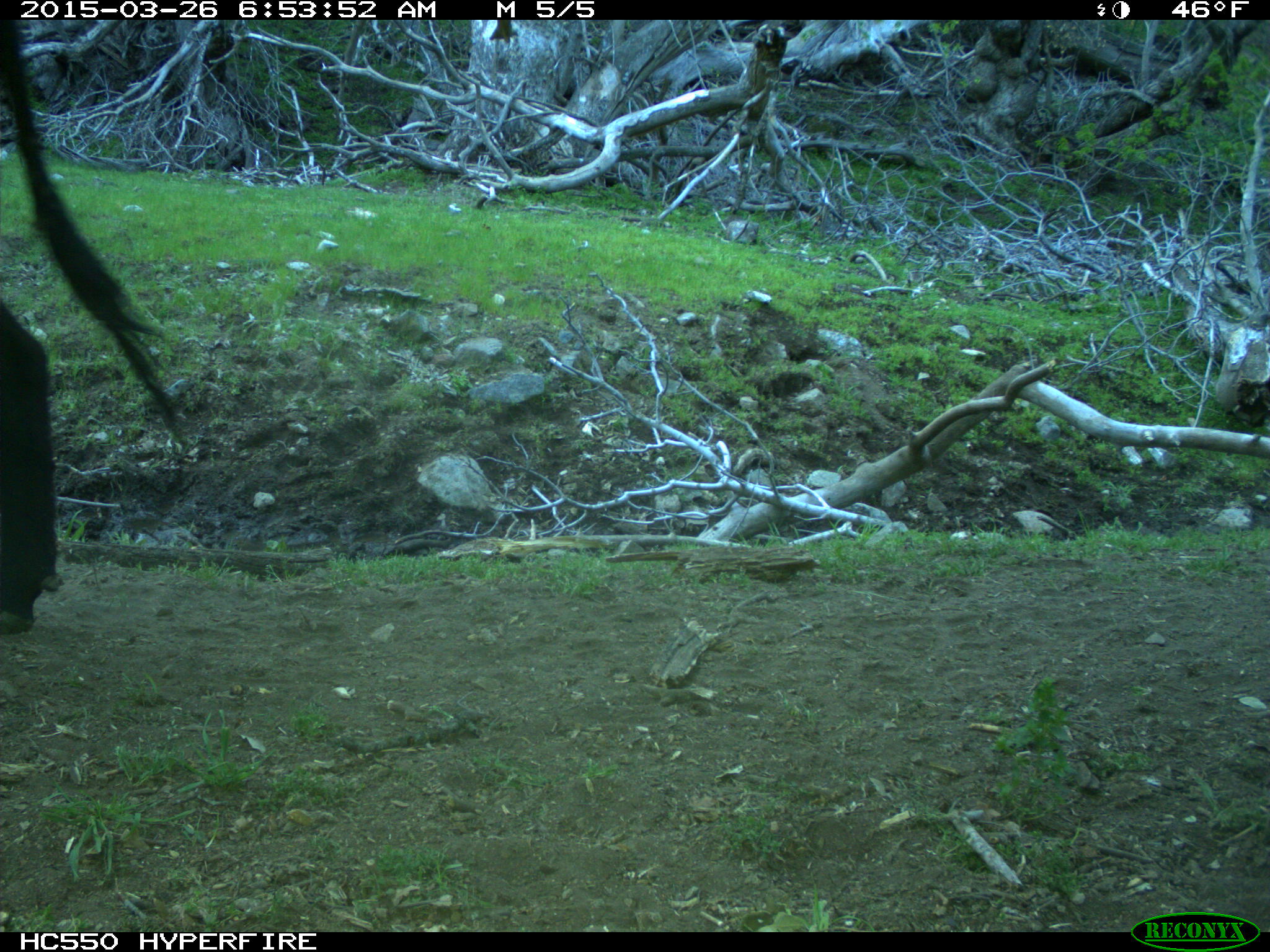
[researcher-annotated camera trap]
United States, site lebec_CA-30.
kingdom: Animalia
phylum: Chordata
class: Mammalia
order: Artiodactyla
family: Bovidae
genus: Bos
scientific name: Bos taurus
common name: domestic cow